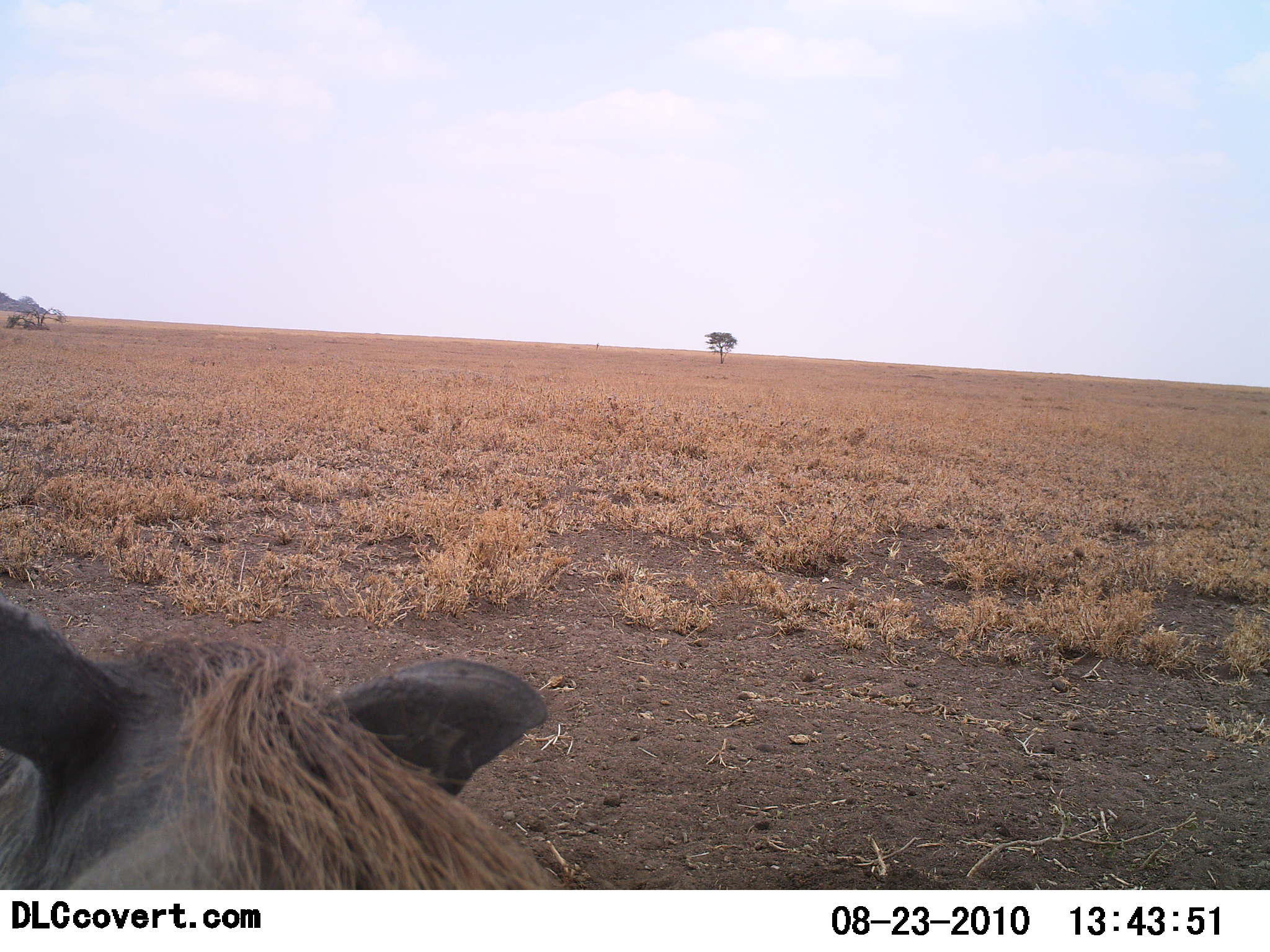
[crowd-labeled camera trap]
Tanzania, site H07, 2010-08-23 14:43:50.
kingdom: Animalia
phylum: Chordata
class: Mammalia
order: Artiodactyla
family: Suidae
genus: Phacochoerus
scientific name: Phacochoerus africanus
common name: warthog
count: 1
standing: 58%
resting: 33%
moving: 8%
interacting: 0%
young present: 0%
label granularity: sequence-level